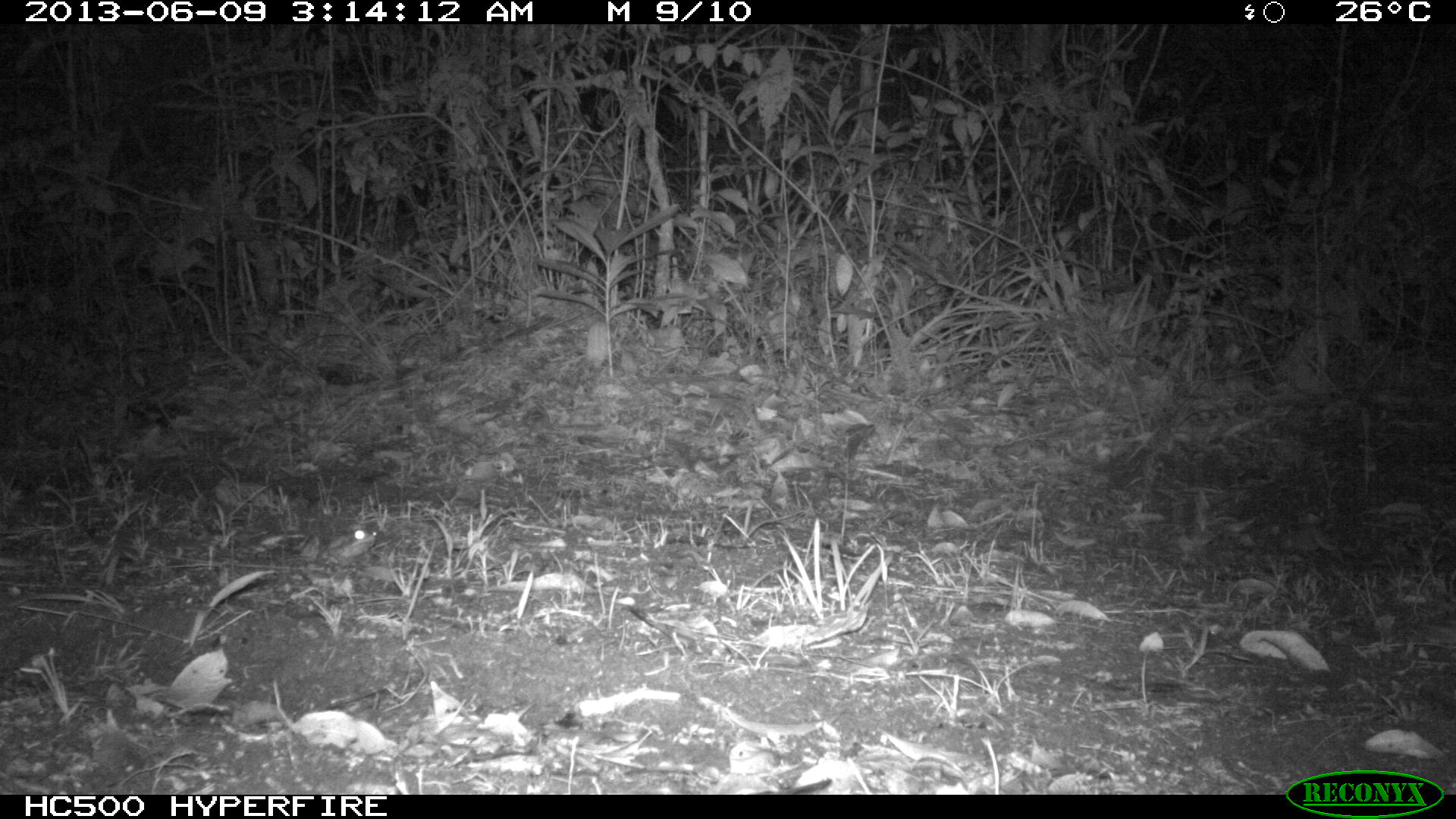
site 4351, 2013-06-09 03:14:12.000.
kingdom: Animalia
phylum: Chordata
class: Mammalia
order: Carnivora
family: Felidae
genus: Leopardus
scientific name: Leopardus wiedii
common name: margay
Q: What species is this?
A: Leopardus wiedii (margay).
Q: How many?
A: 1.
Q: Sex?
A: Female.